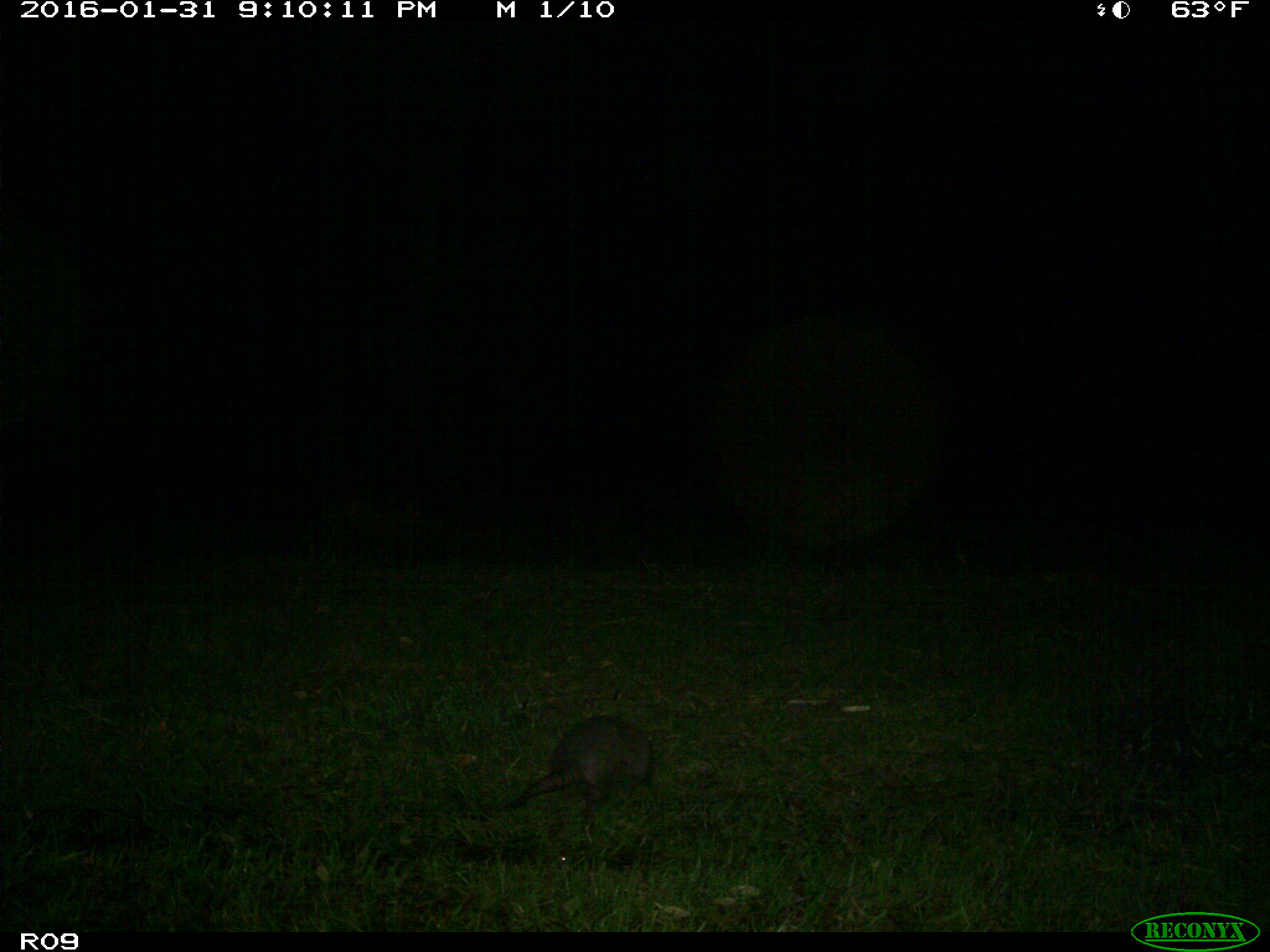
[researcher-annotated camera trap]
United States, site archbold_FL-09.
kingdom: Animalia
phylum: Chordata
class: Mammalia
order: Cingulata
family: Dasypodidae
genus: Dasypus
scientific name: Dasypus novemcinctus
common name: nine-banded armadillo